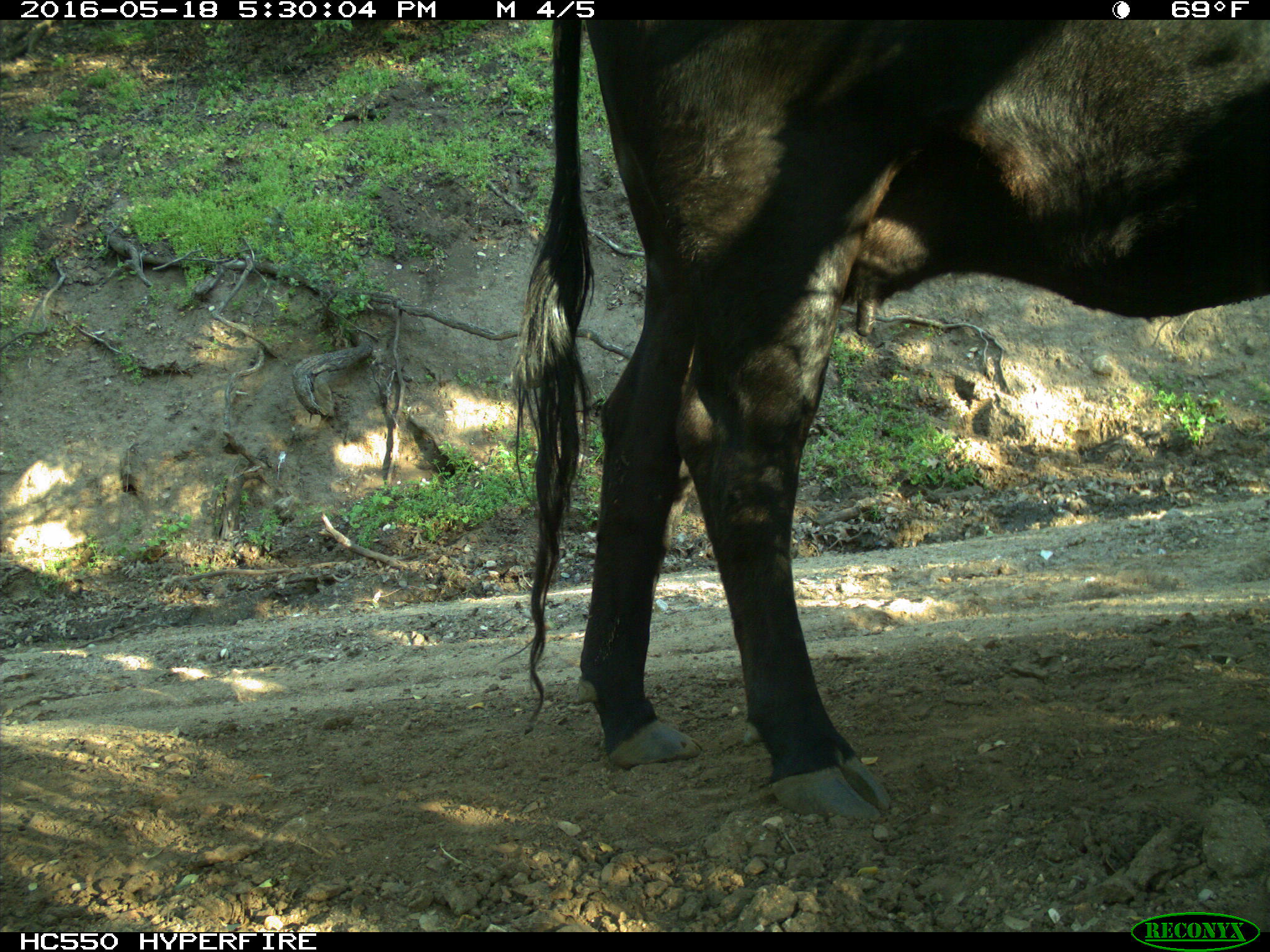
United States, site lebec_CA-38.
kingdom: Animalia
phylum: Chordata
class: Mammalia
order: Artiodactyla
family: Bovidae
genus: Bos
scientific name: Bos taurus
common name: domestic cow